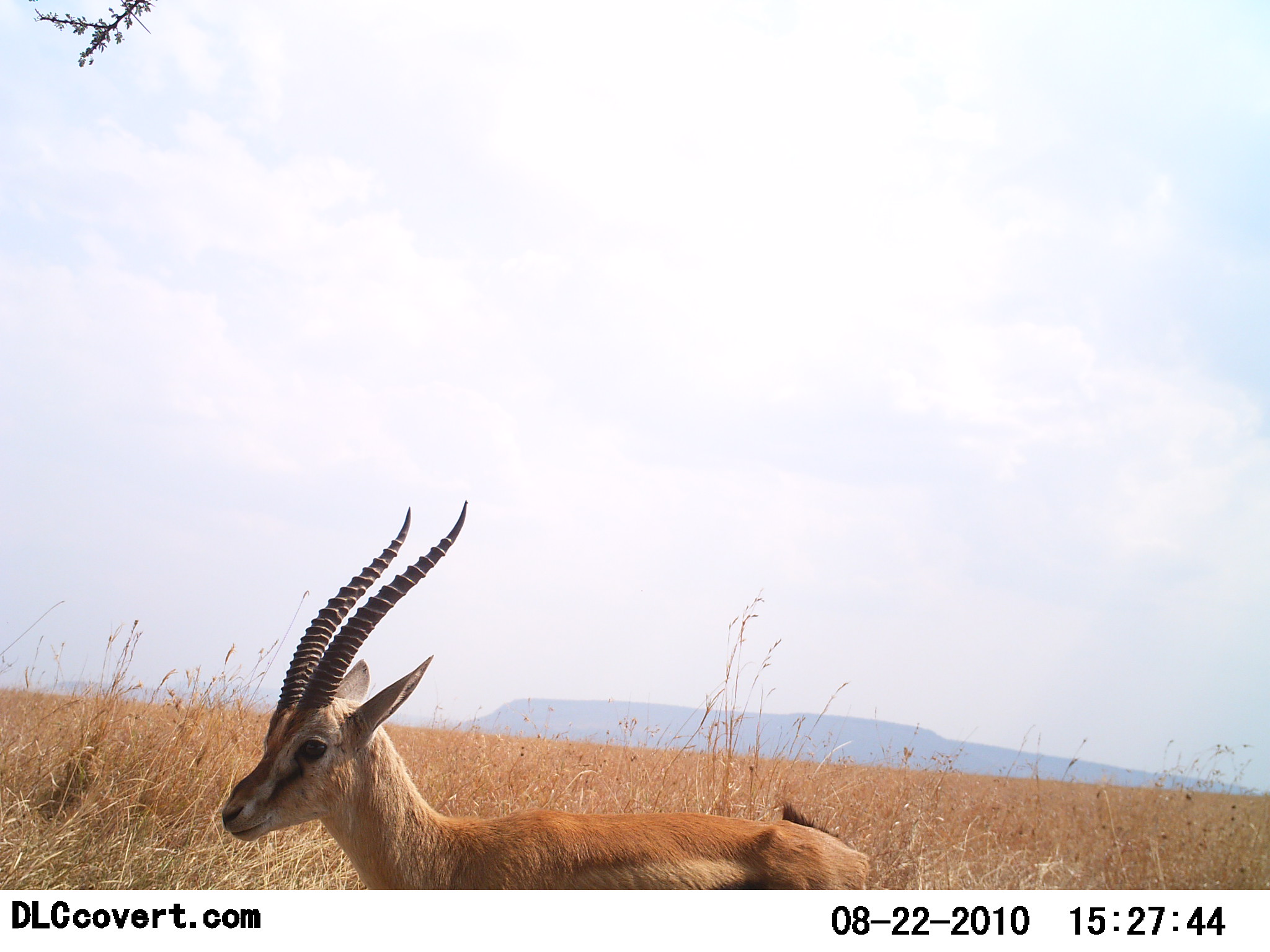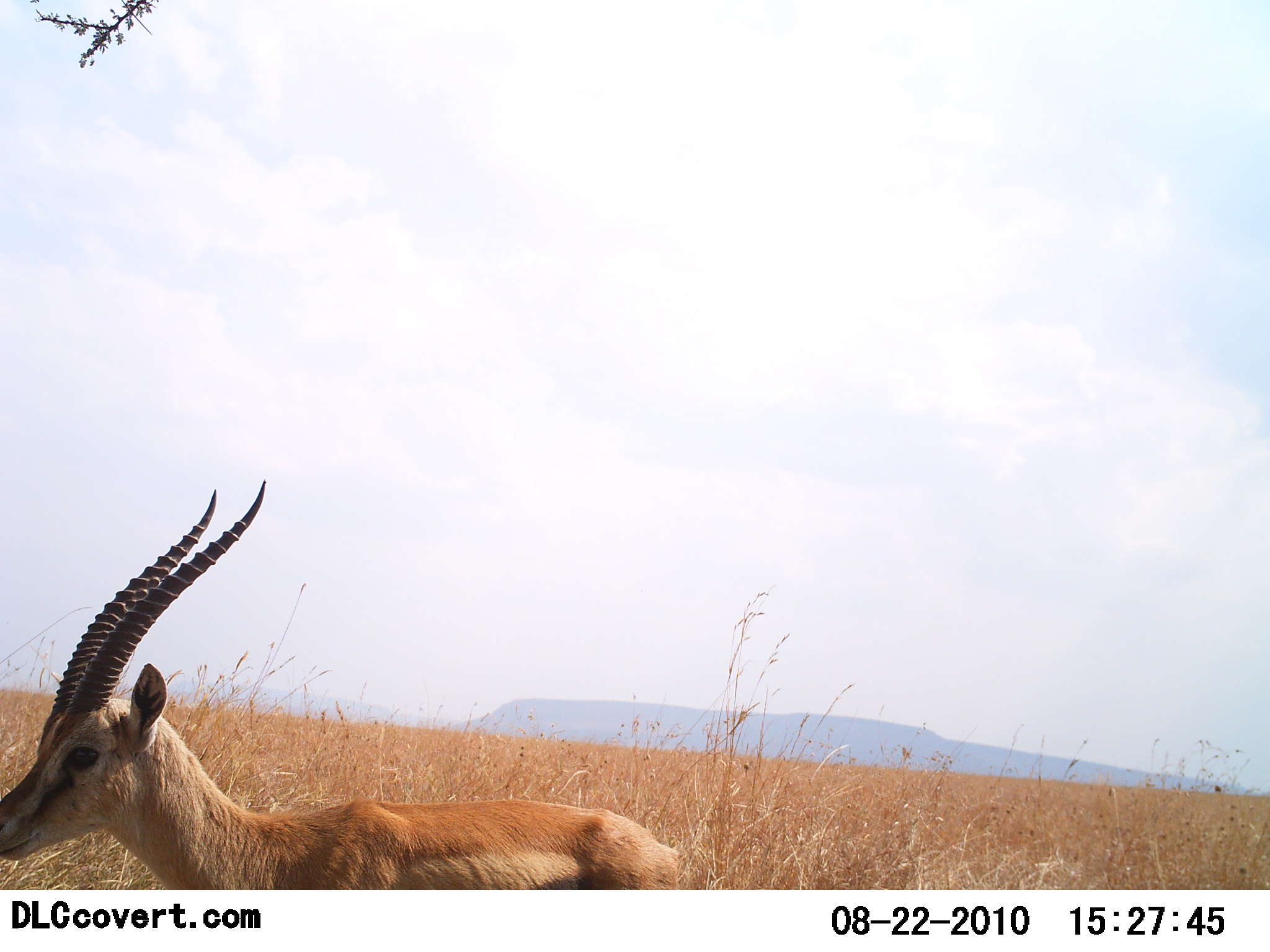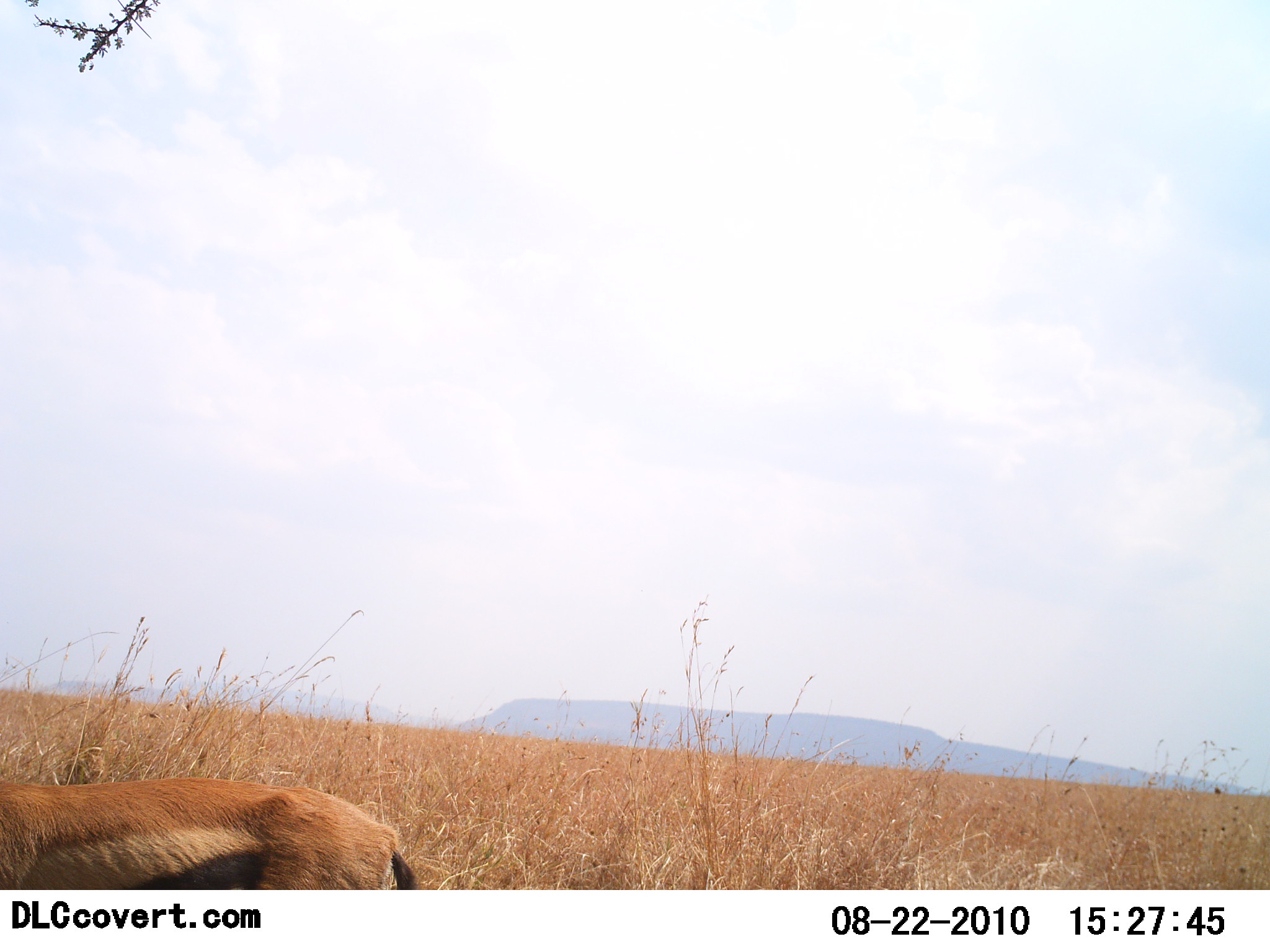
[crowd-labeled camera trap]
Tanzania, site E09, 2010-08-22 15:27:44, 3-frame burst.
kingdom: Animalia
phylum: Chordata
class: Mammalia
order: Artiodactyla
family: Bovidae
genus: Eudorcas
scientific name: Eudorcas thomsonii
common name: thomson's gazelle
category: gazellethomsons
Gazellethomsons (thomson's gazelle) (Eudorcas thomsonii), count 1. Behavior (volunteer vote fractions): standing 31%, resting 0%, moving 69%, interacting 0%. Young present (vote fraction): 0%. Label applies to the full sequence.